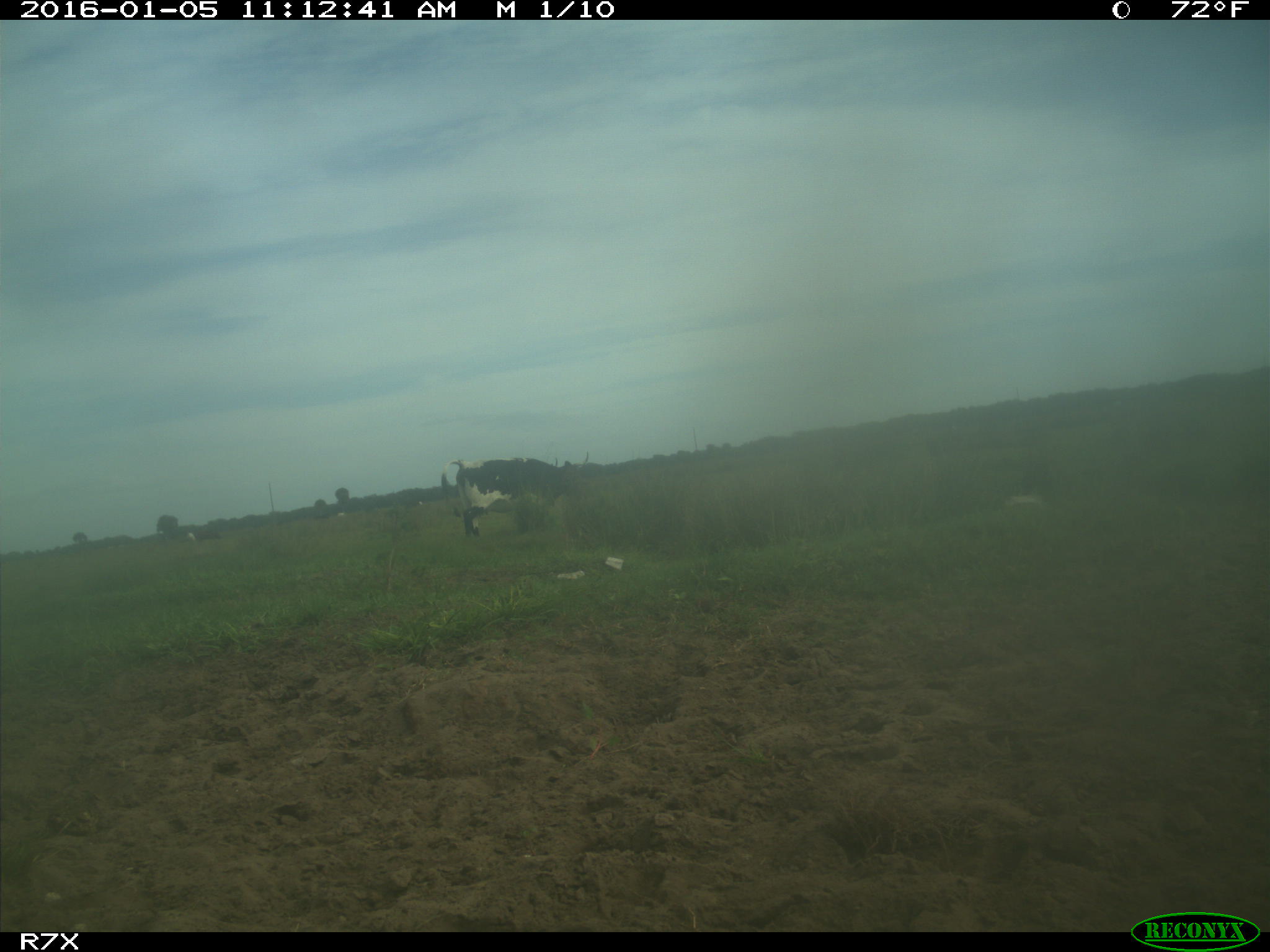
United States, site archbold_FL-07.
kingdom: Animalia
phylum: Chordata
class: Mammalia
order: Artiodactyla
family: Bovidae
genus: Bos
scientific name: Bos taurus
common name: domestic cow